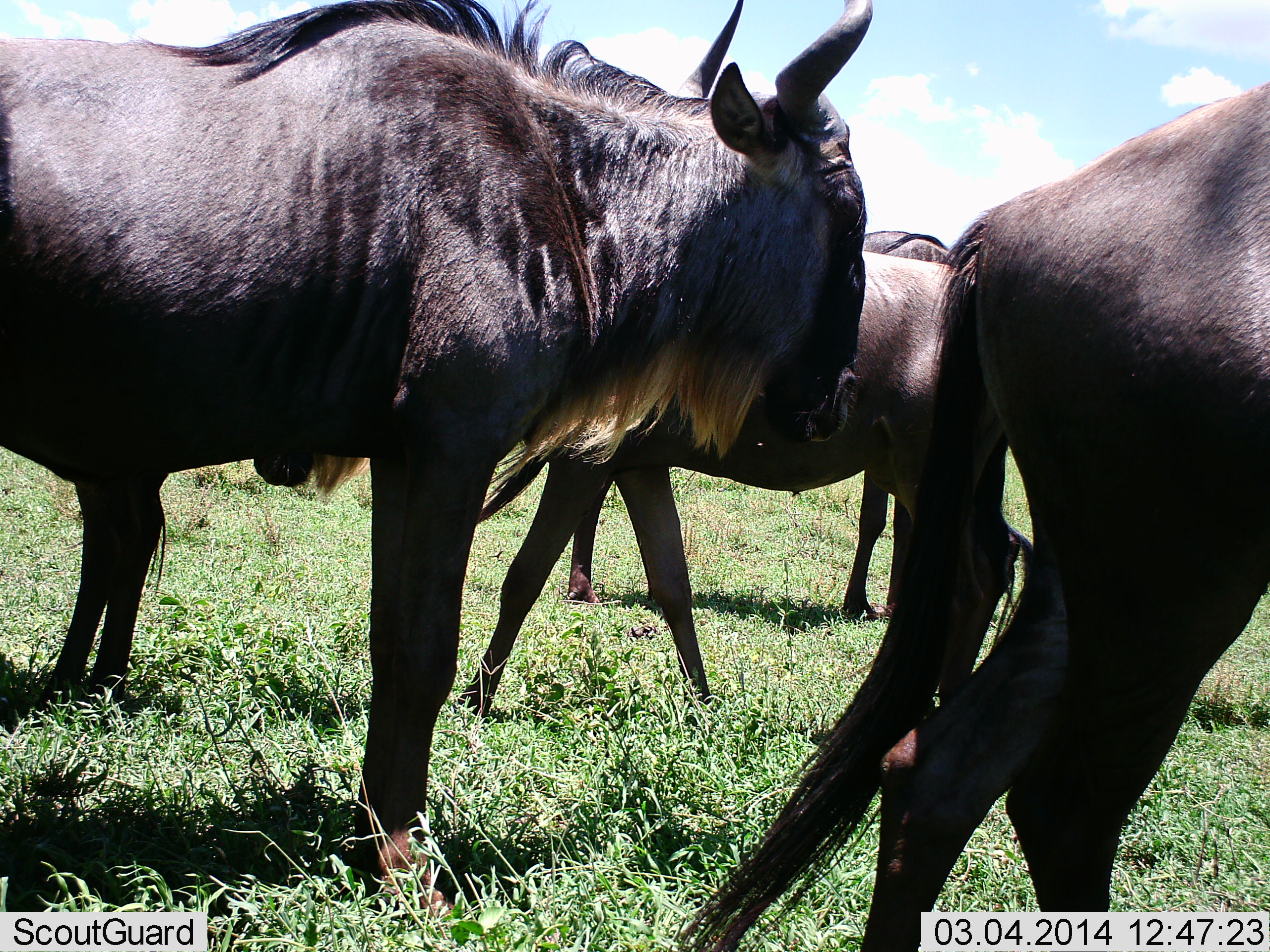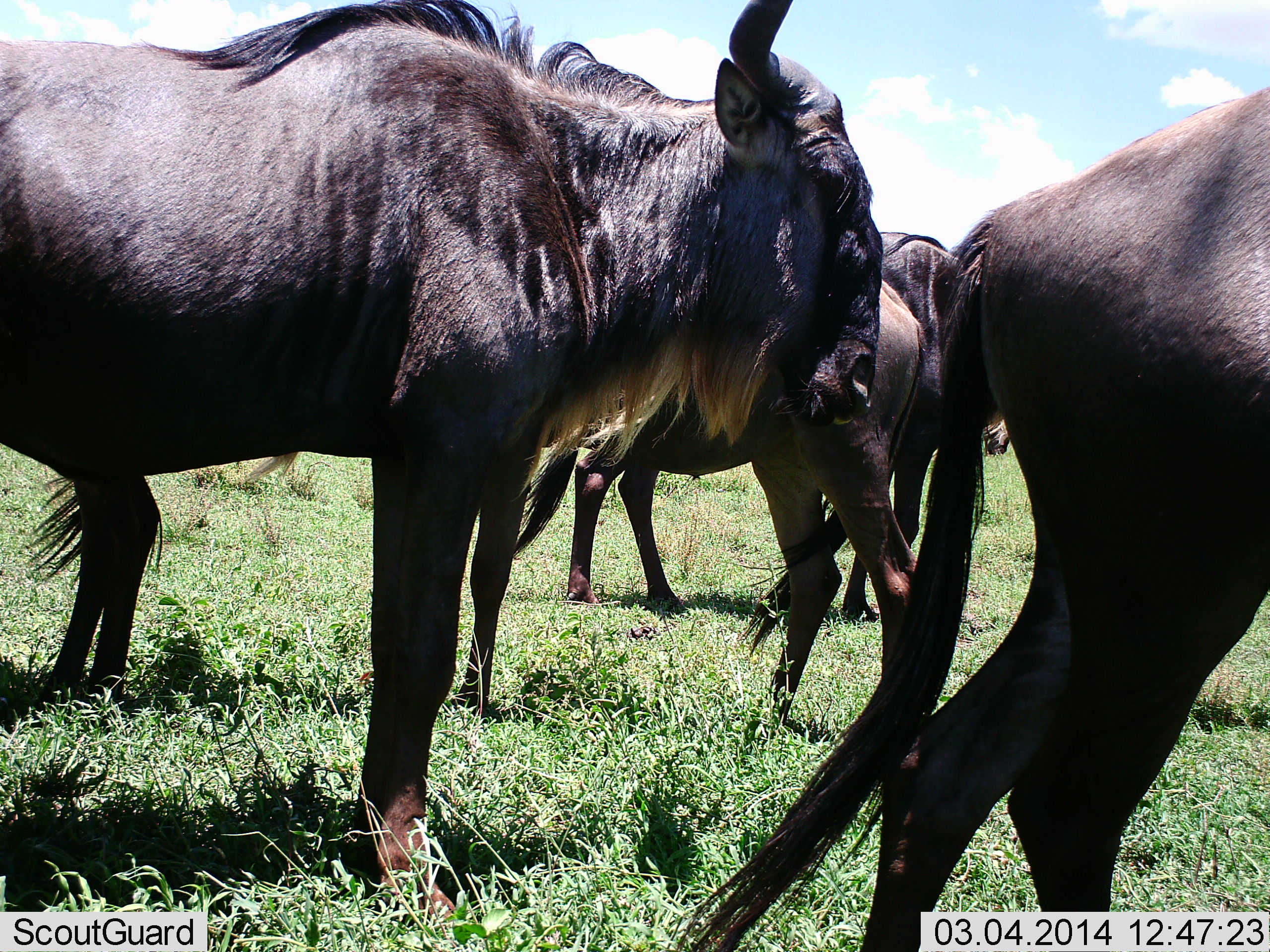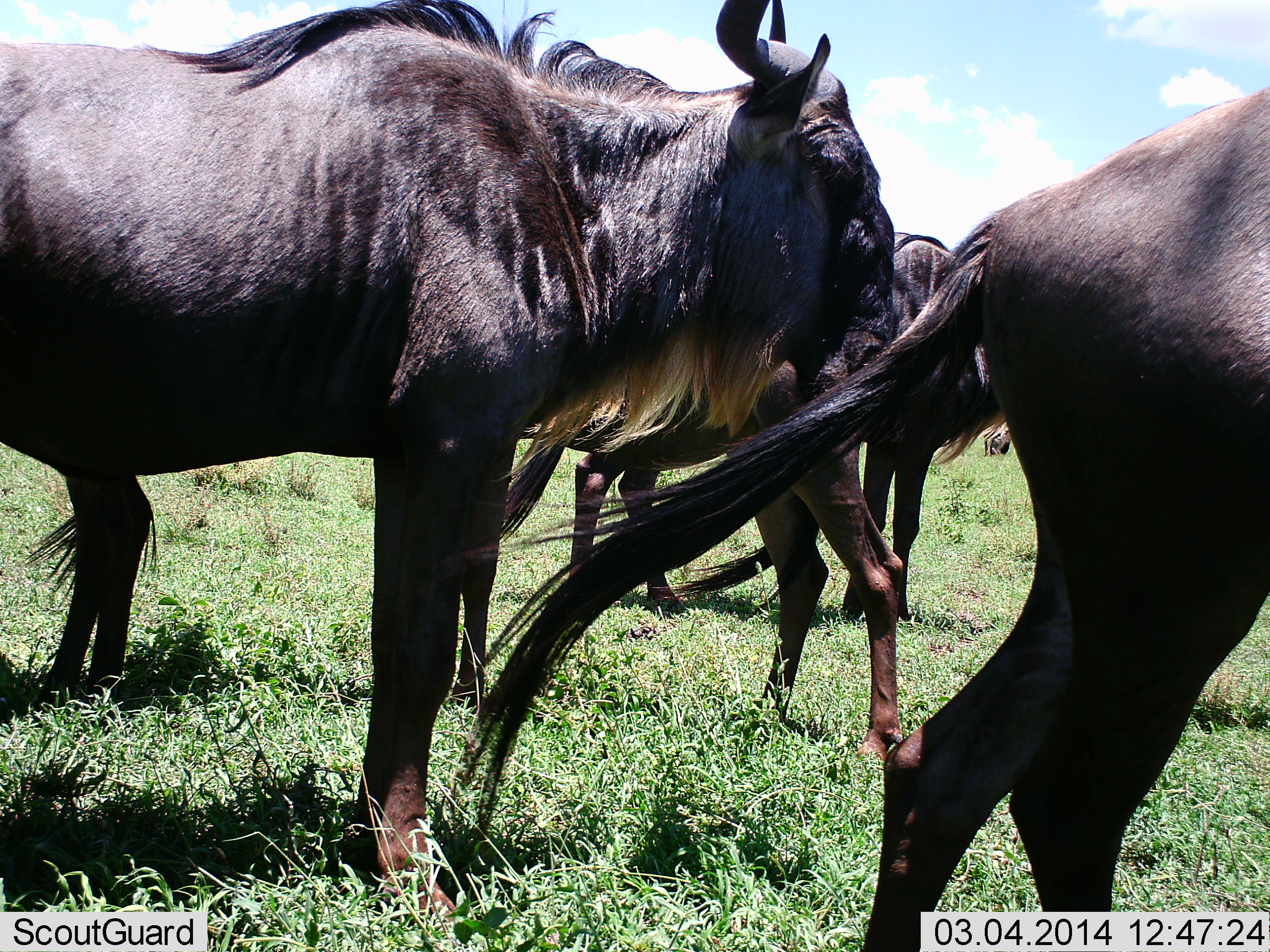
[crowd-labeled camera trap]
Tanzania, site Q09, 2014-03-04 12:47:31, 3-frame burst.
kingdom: Animalia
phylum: Chordata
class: Mammalia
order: Artiodactyla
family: Bovidae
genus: Connochaetes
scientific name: Connochaetes taurinus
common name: blue wildebeest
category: wildebeest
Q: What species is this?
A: Wildebeest (blue wildebeest) (Connochaetes taurinus).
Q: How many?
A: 5.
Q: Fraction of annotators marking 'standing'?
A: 80%.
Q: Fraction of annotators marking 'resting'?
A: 0%.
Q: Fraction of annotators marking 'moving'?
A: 40%.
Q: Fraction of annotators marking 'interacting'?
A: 0%.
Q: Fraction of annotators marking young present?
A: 0%.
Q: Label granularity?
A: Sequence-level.